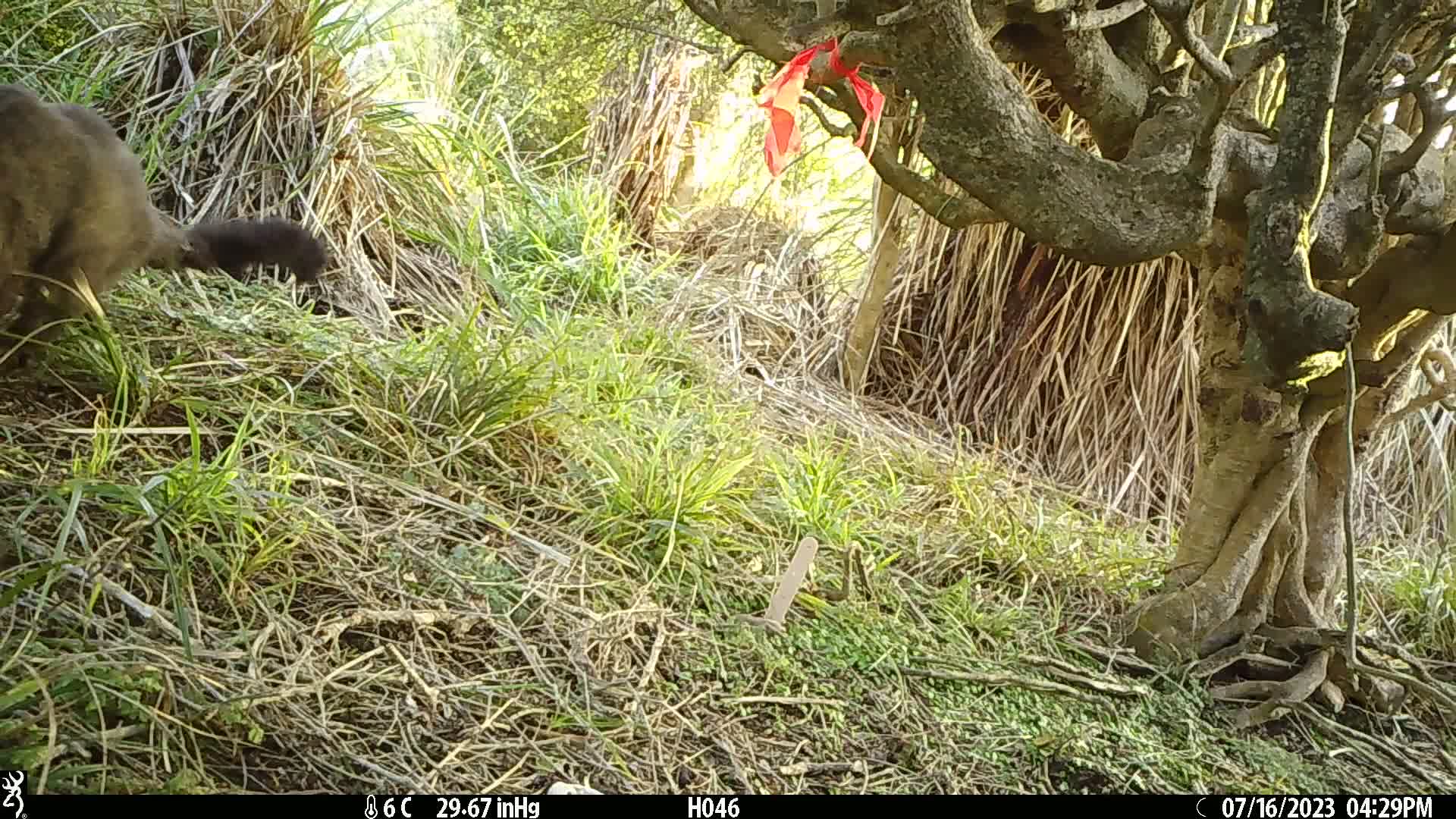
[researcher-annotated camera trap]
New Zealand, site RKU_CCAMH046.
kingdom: Animalia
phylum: Chordata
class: Mammalia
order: Diprotodontia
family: Phalangeridae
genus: Trichosurus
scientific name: Trichosurus vulpecula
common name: common brushtail possum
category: possum